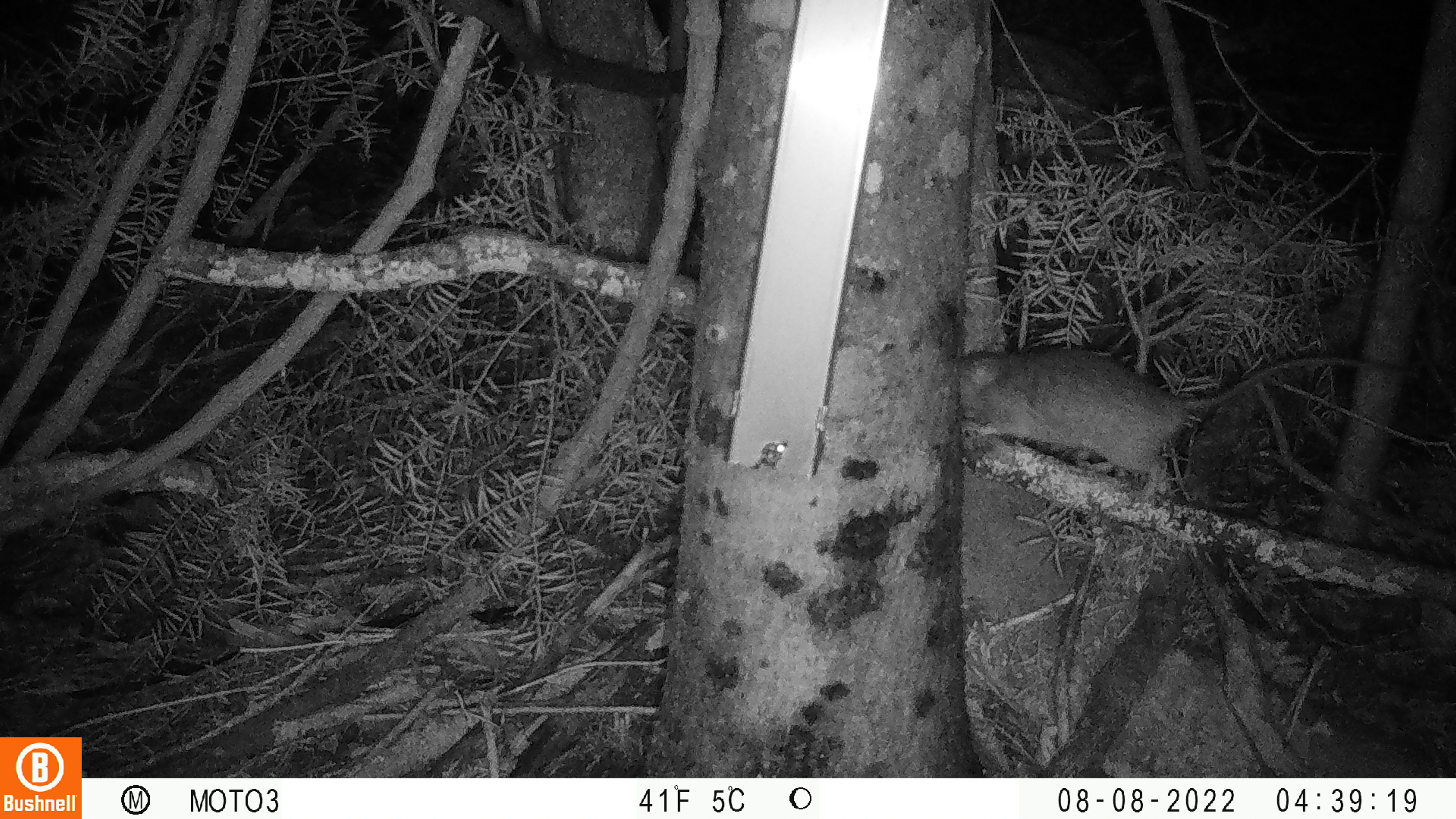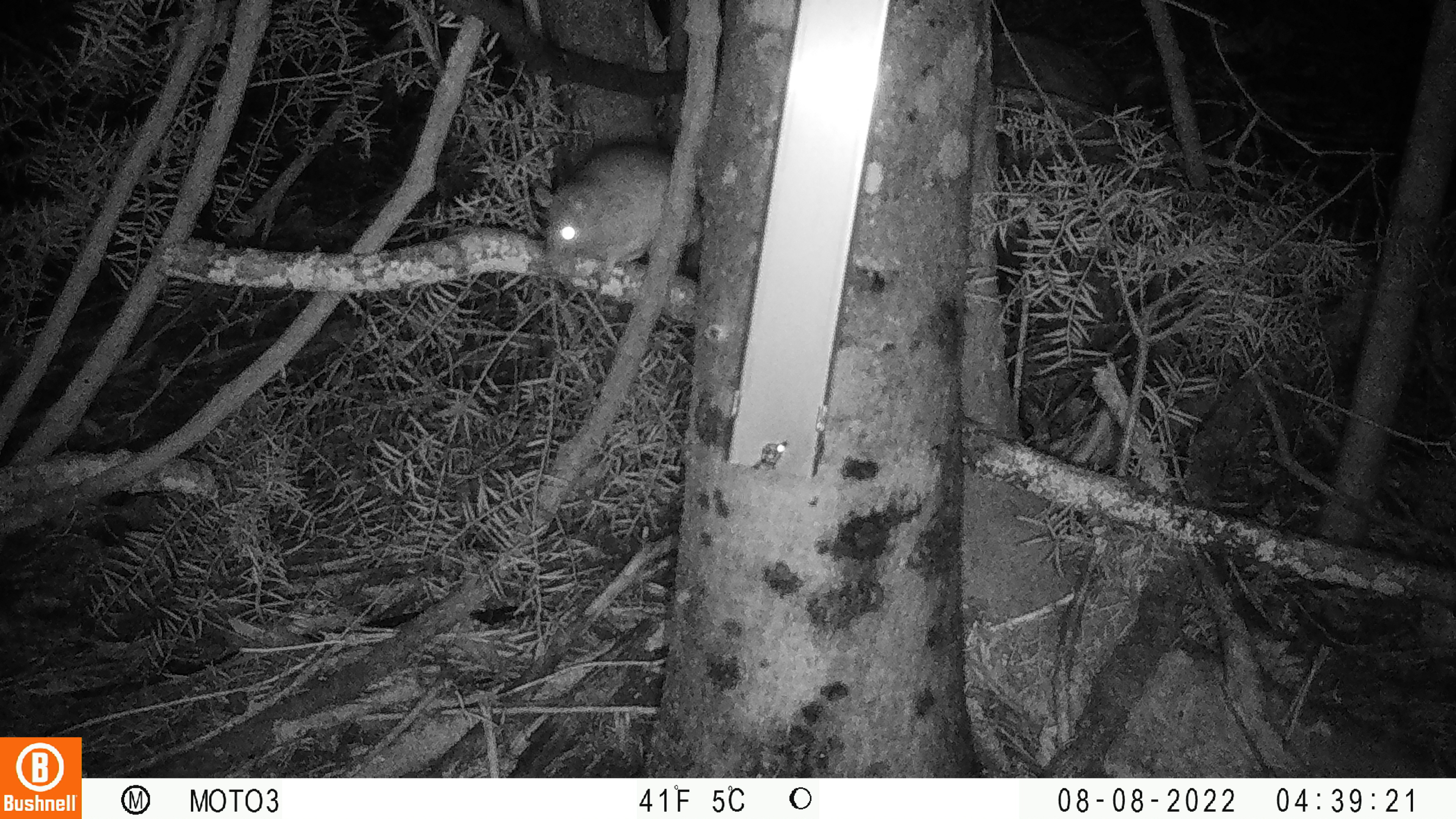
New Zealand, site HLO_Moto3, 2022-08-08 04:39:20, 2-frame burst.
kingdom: Animalia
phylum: Chordata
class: Mammalia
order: Rodentia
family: Muridae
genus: Rattus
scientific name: Rattus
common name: rat